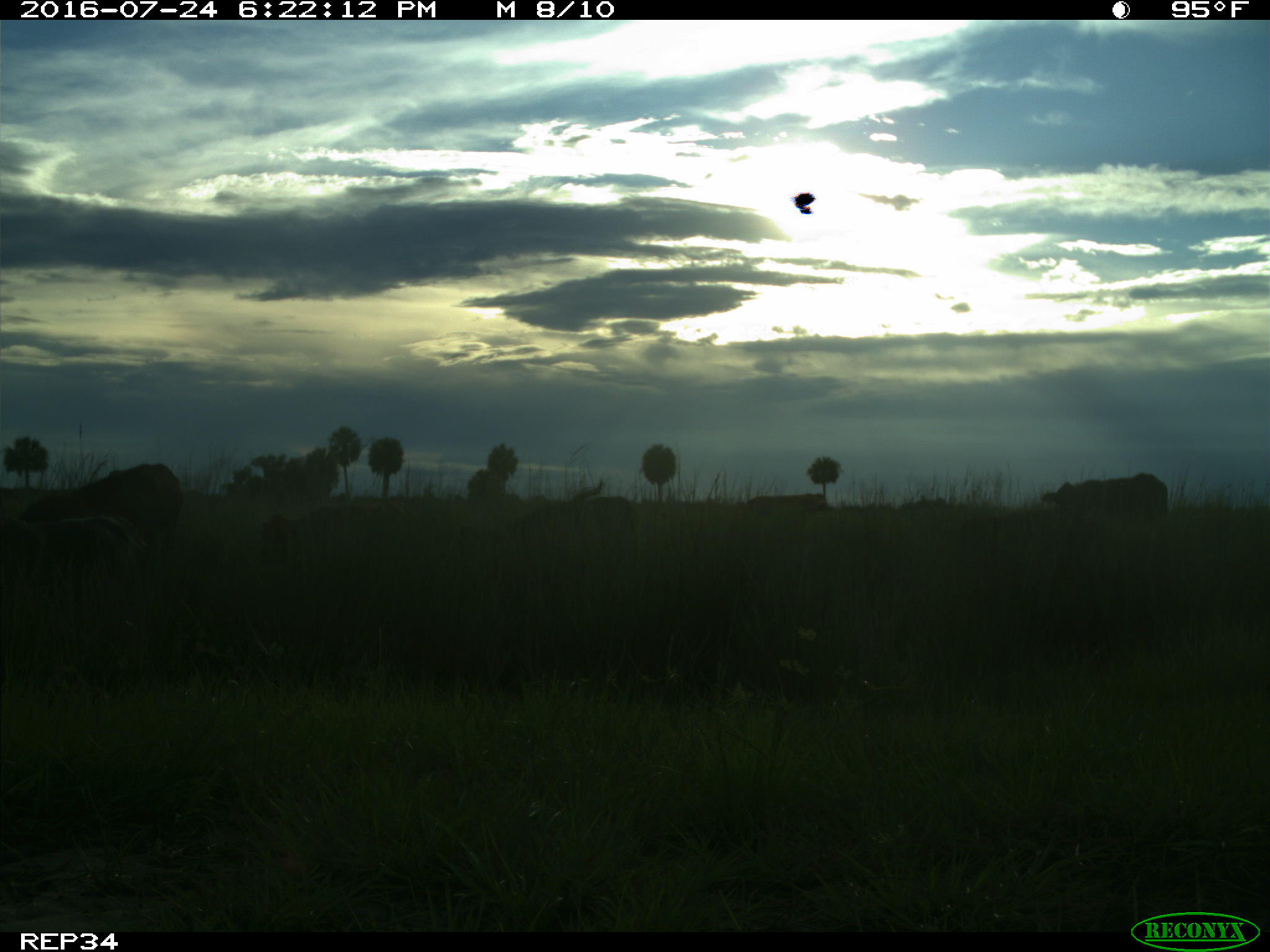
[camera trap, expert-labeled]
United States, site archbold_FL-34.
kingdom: Animalia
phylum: Chordata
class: Mammalia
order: Artiodactyla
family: Bovidae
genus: Bos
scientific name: Bos taurus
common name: domestic cow